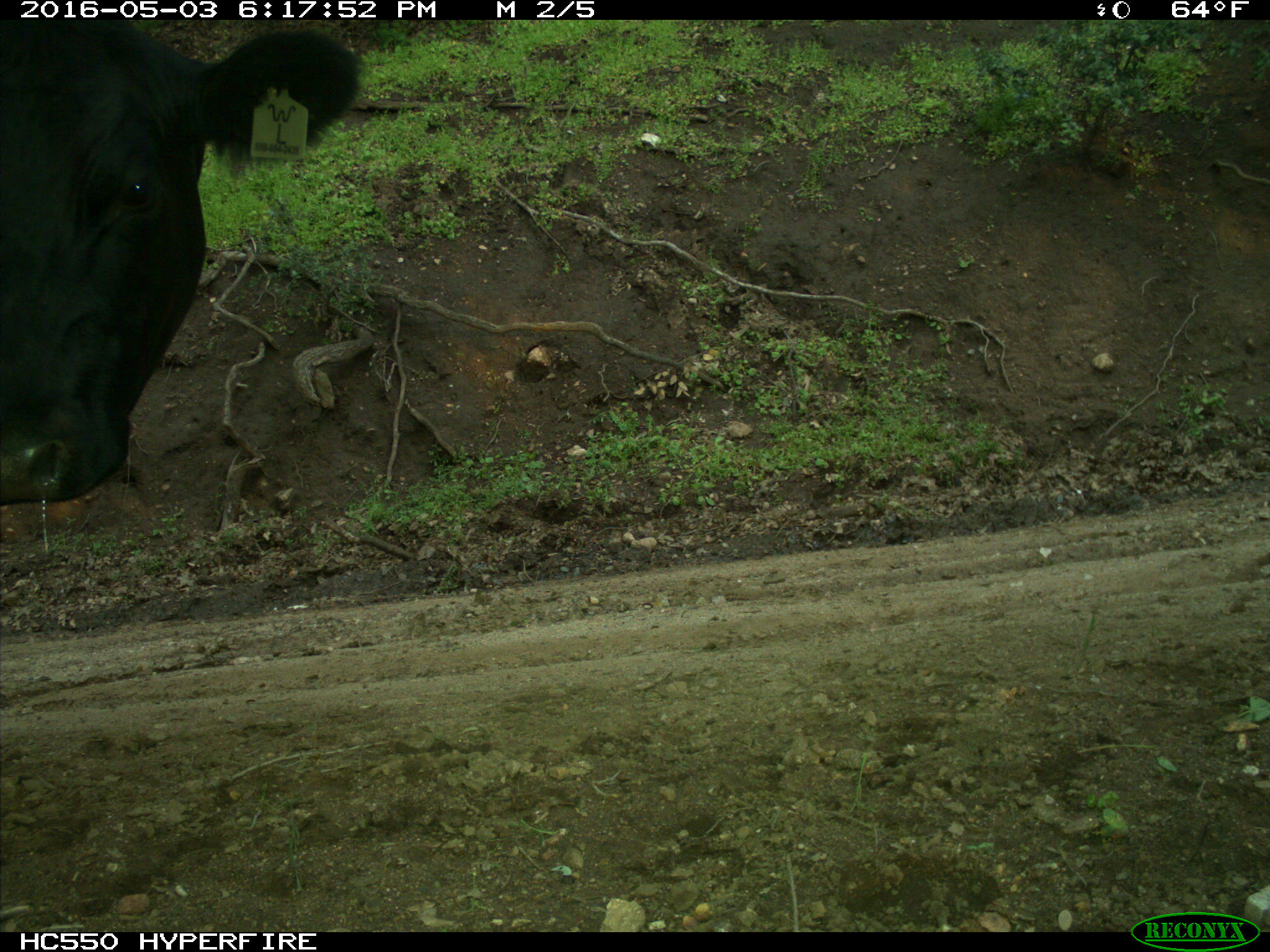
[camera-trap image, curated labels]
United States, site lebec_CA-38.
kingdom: Animalia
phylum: Chordata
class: Mammalia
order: Artiodactyla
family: Bovidae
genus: Bos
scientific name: Bos taurus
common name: domestic cow